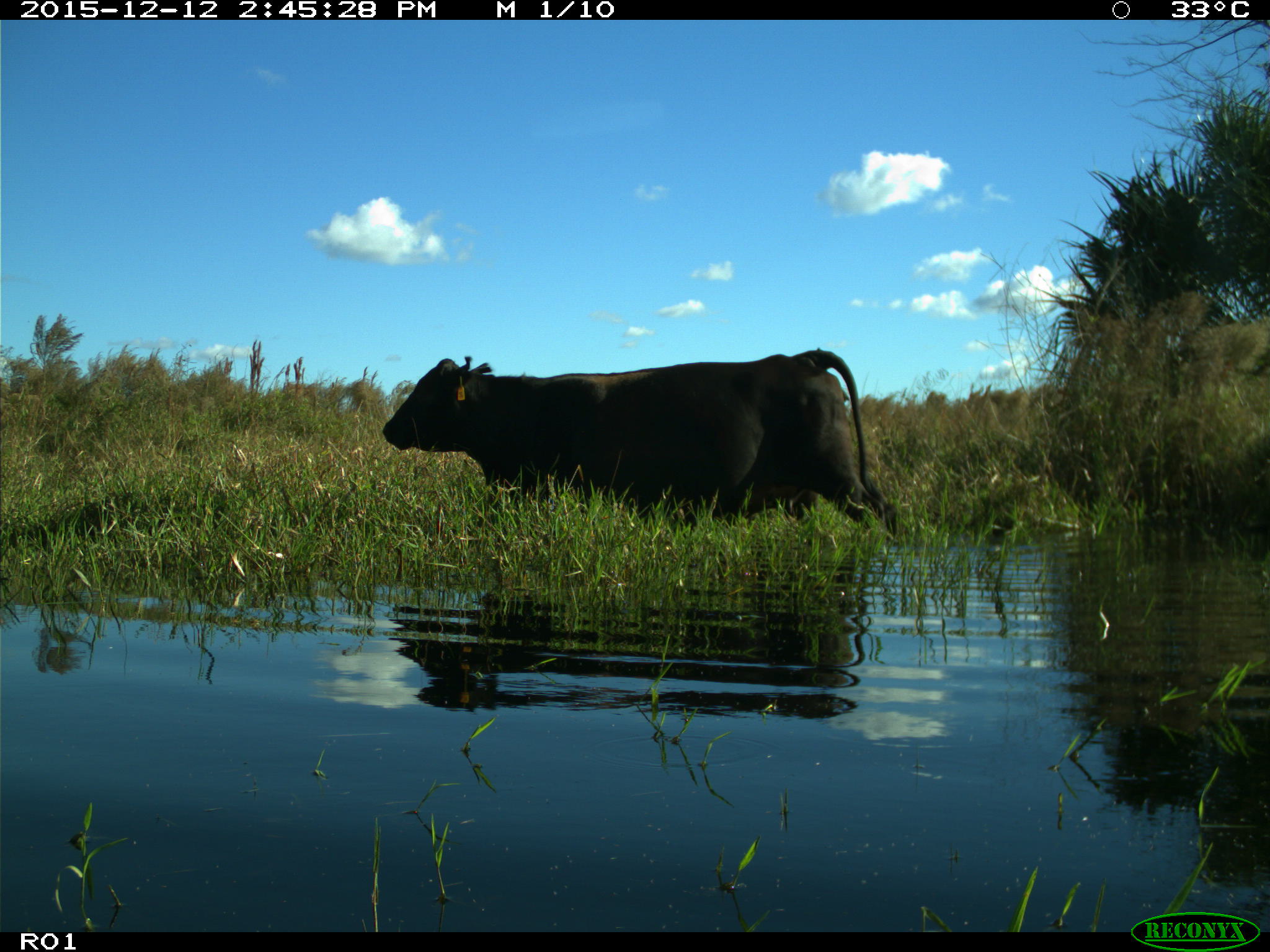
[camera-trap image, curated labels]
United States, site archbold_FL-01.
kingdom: Animalia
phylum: Chordata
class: Mammalia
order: Artiodactyla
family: Bovidae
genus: Bos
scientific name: Bos taurus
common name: domestic cow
Bos taurus (domestic cow).